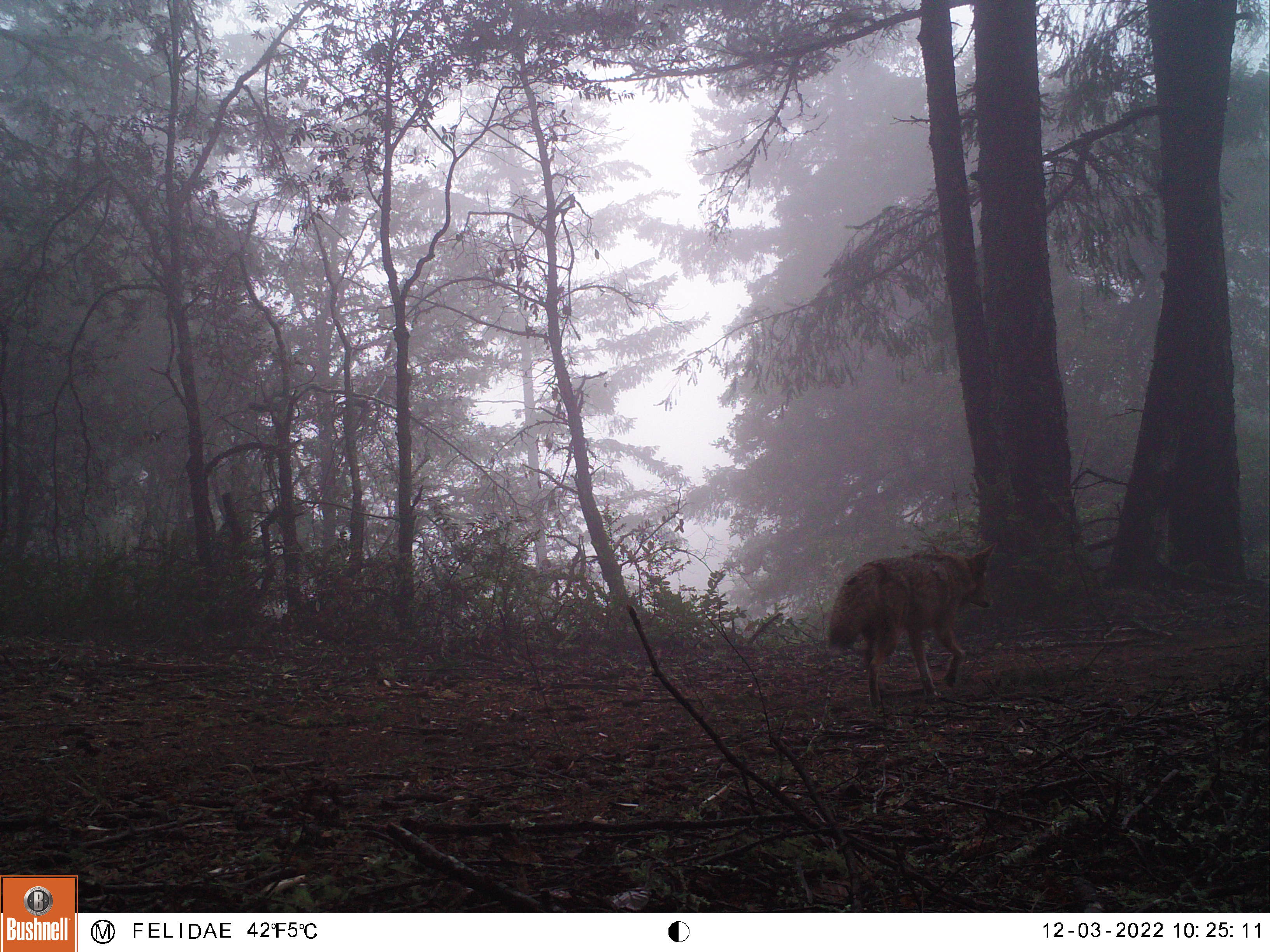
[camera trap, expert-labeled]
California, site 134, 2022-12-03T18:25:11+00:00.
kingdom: Animalia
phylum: Chordata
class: Mammalia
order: Carnivora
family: Canidae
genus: Canis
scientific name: Canis latrans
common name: coyote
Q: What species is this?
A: Coyote (Canis latrans).